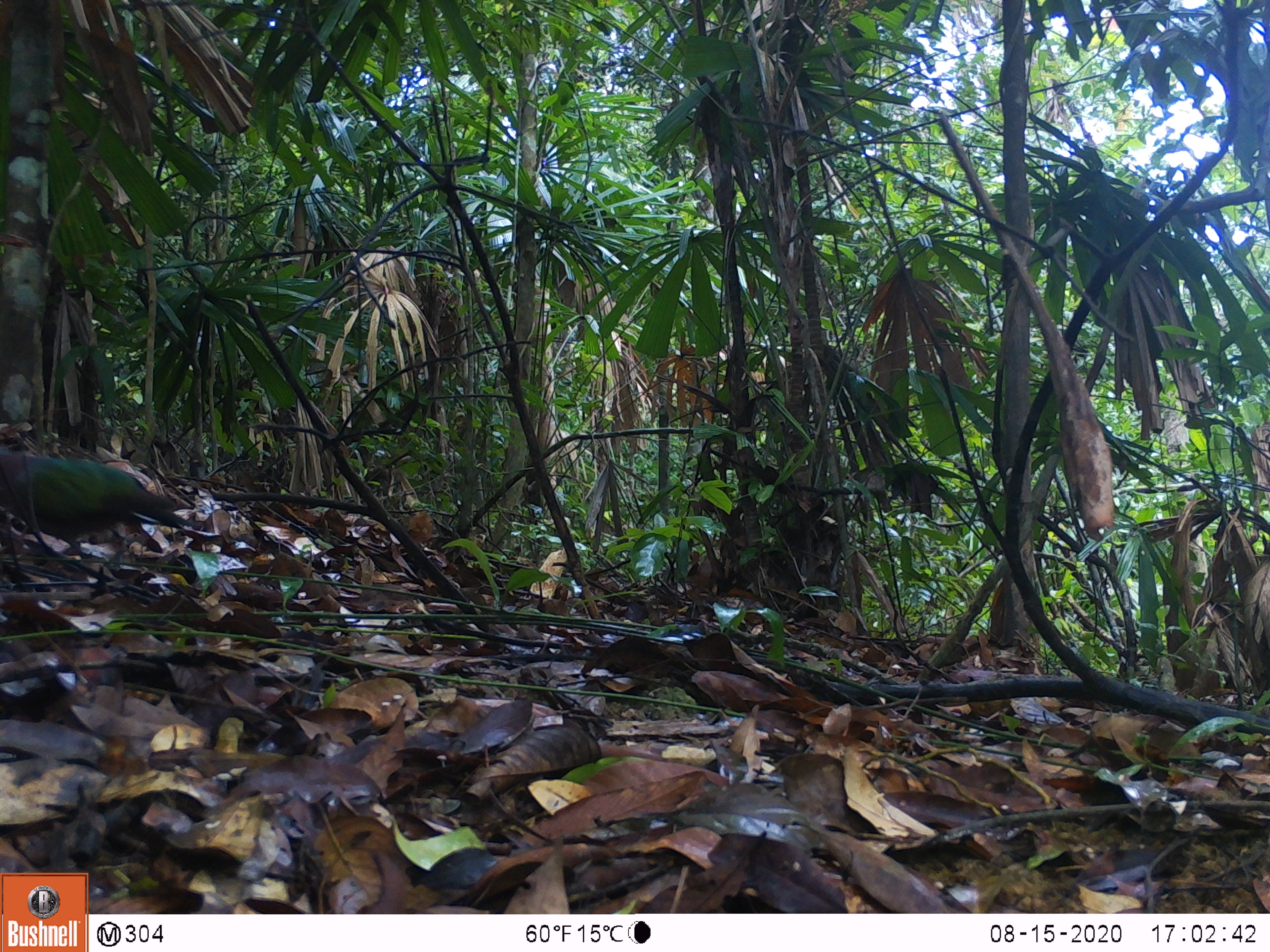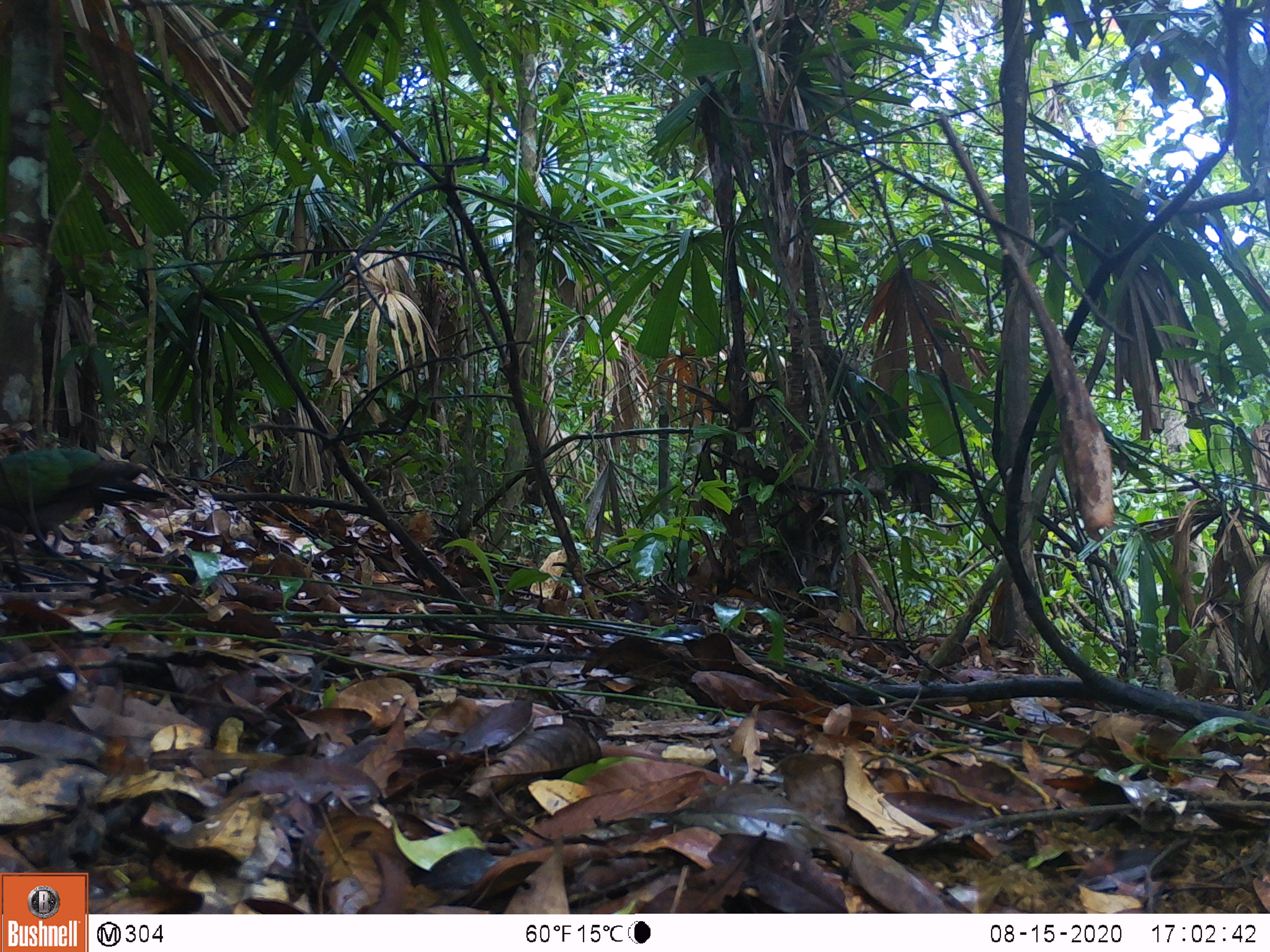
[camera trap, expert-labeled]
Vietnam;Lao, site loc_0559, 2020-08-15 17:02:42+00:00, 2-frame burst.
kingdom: Animalia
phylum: Chordata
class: Aves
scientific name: Aves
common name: bird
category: unidentified bird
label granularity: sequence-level